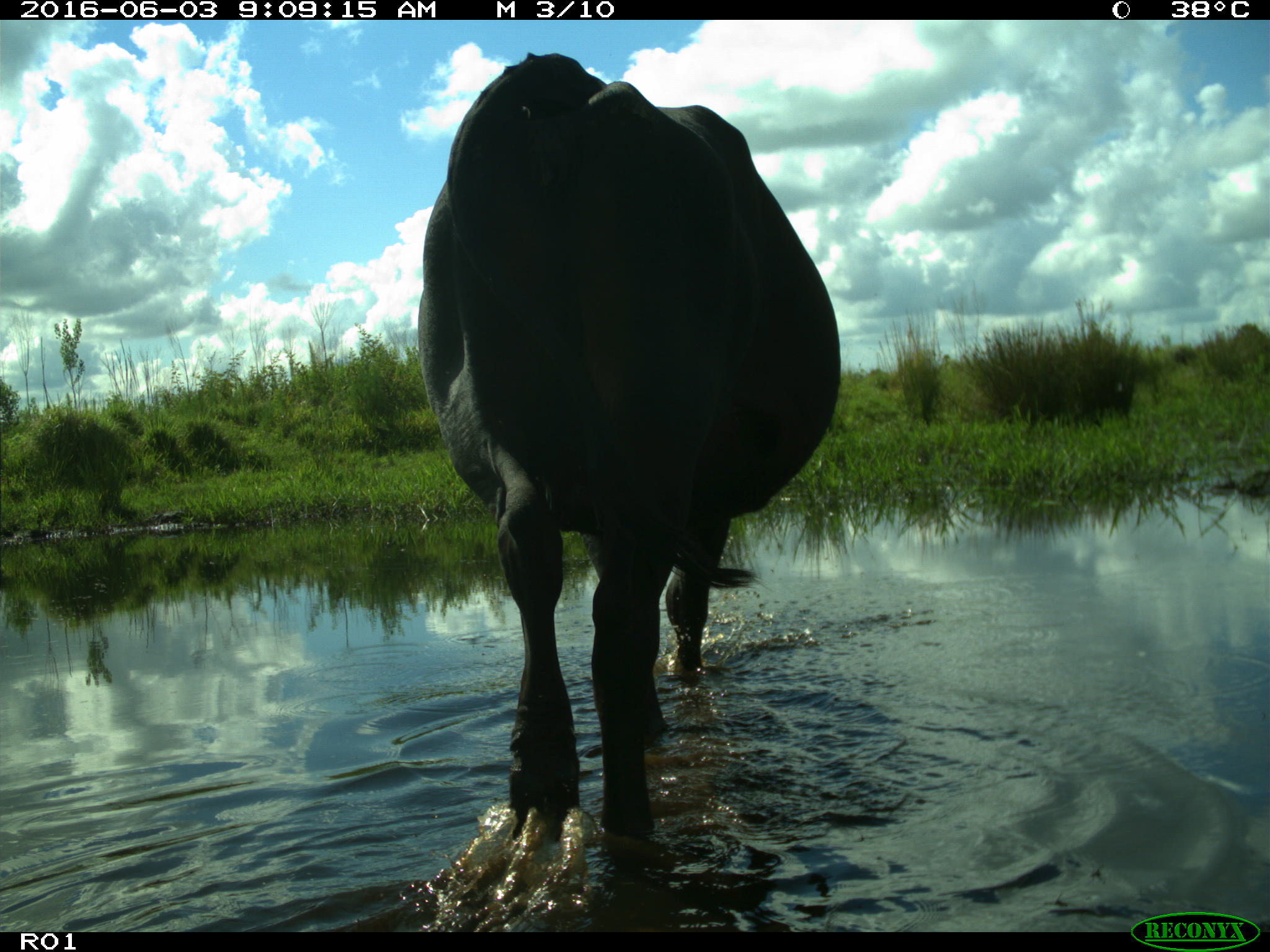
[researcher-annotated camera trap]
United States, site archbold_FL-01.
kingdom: Animalia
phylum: Chordata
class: Mammalia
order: Artiodactyla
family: Bovidae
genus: Bos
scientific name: Bos taurus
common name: domestic cow